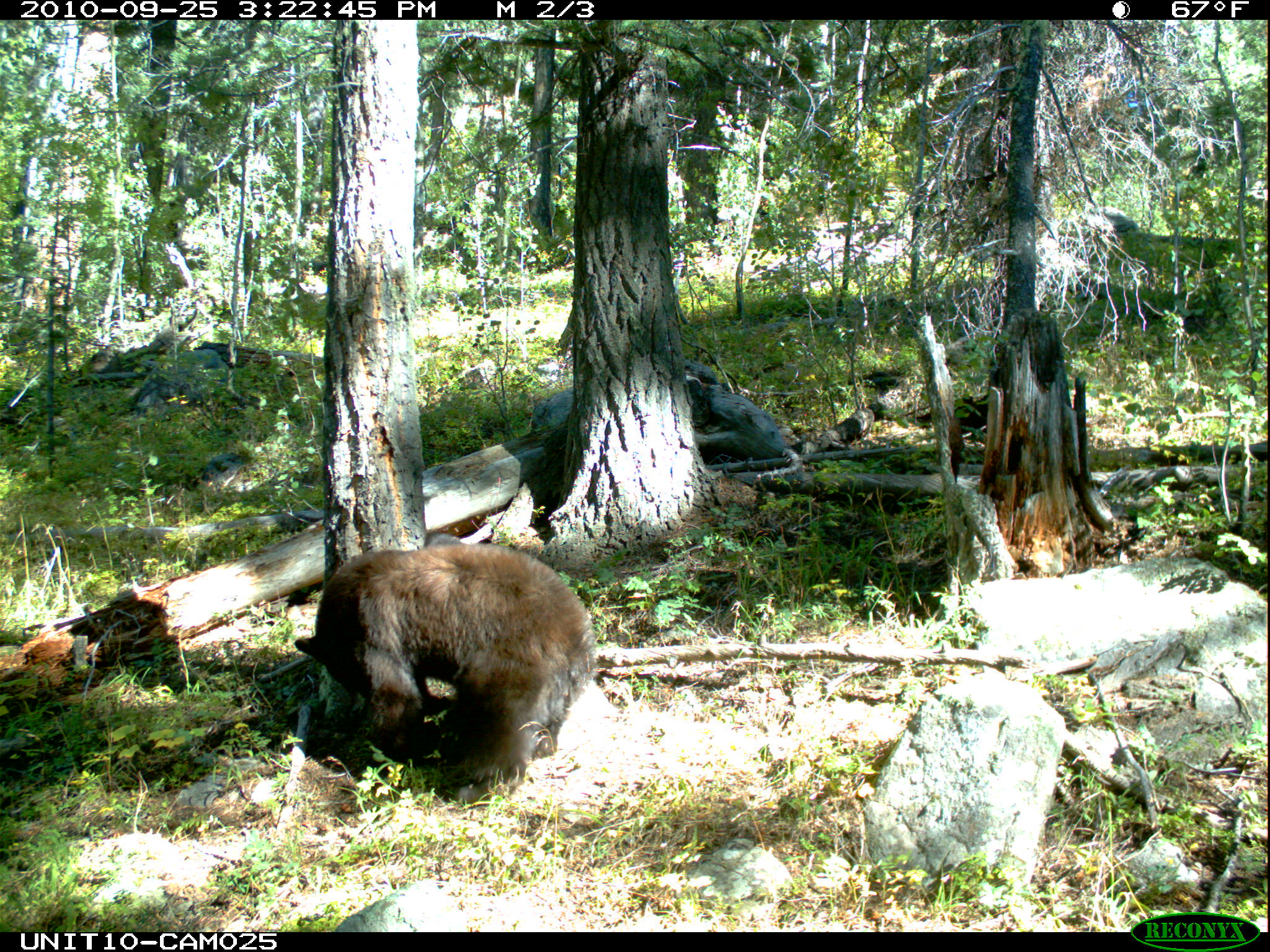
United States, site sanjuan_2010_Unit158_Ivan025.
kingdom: Animalia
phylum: Chordata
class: Mammalia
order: Carnivora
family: Ursidae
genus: Ursus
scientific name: Ursus americanus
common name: american black bear